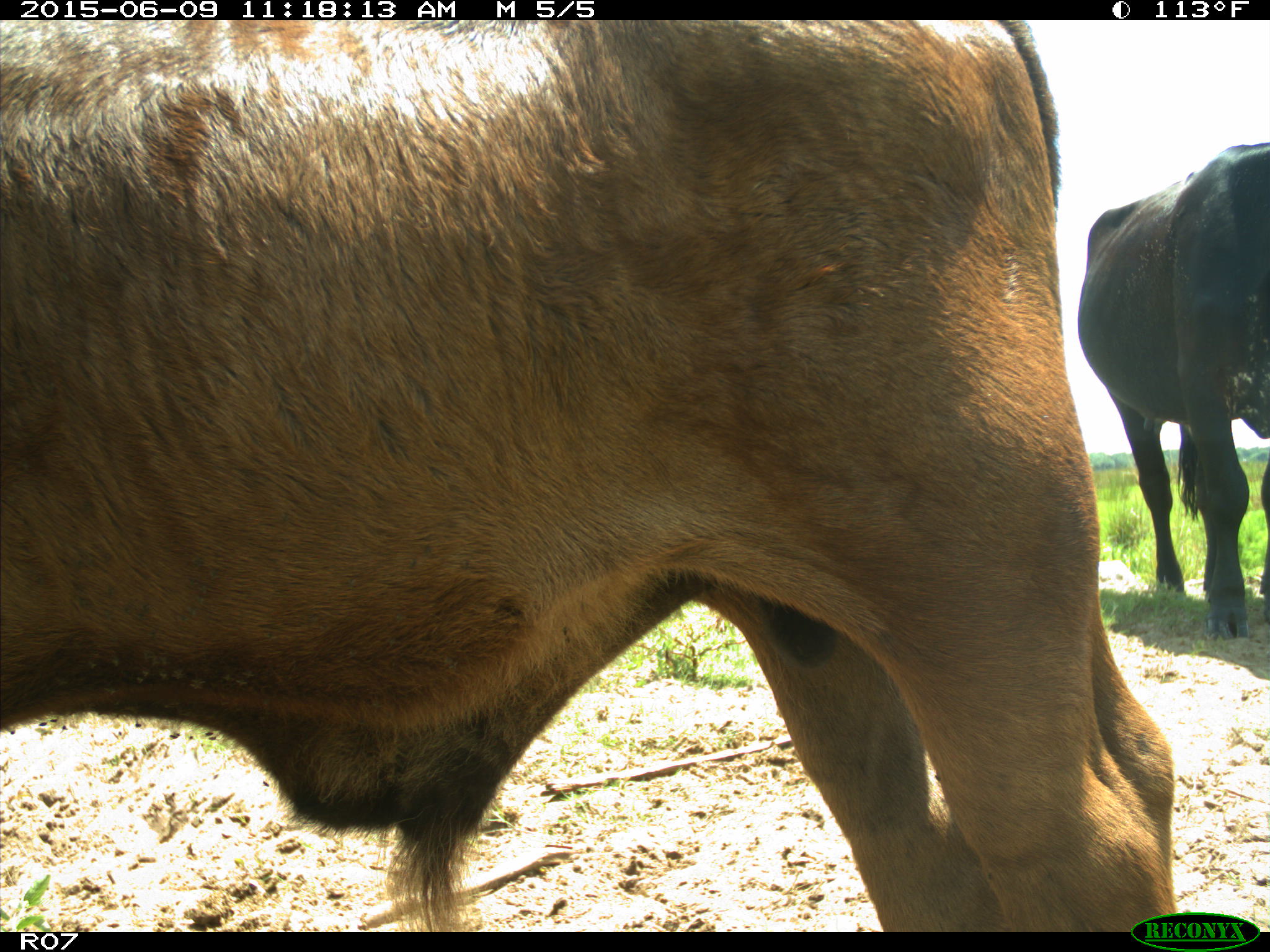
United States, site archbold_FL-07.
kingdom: Animalia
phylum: Chordata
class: Mammalia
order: Artiodactyla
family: Bovidae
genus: Bos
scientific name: Bos taurus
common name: domestic cow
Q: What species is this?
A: Bos taurus (domestic cow).